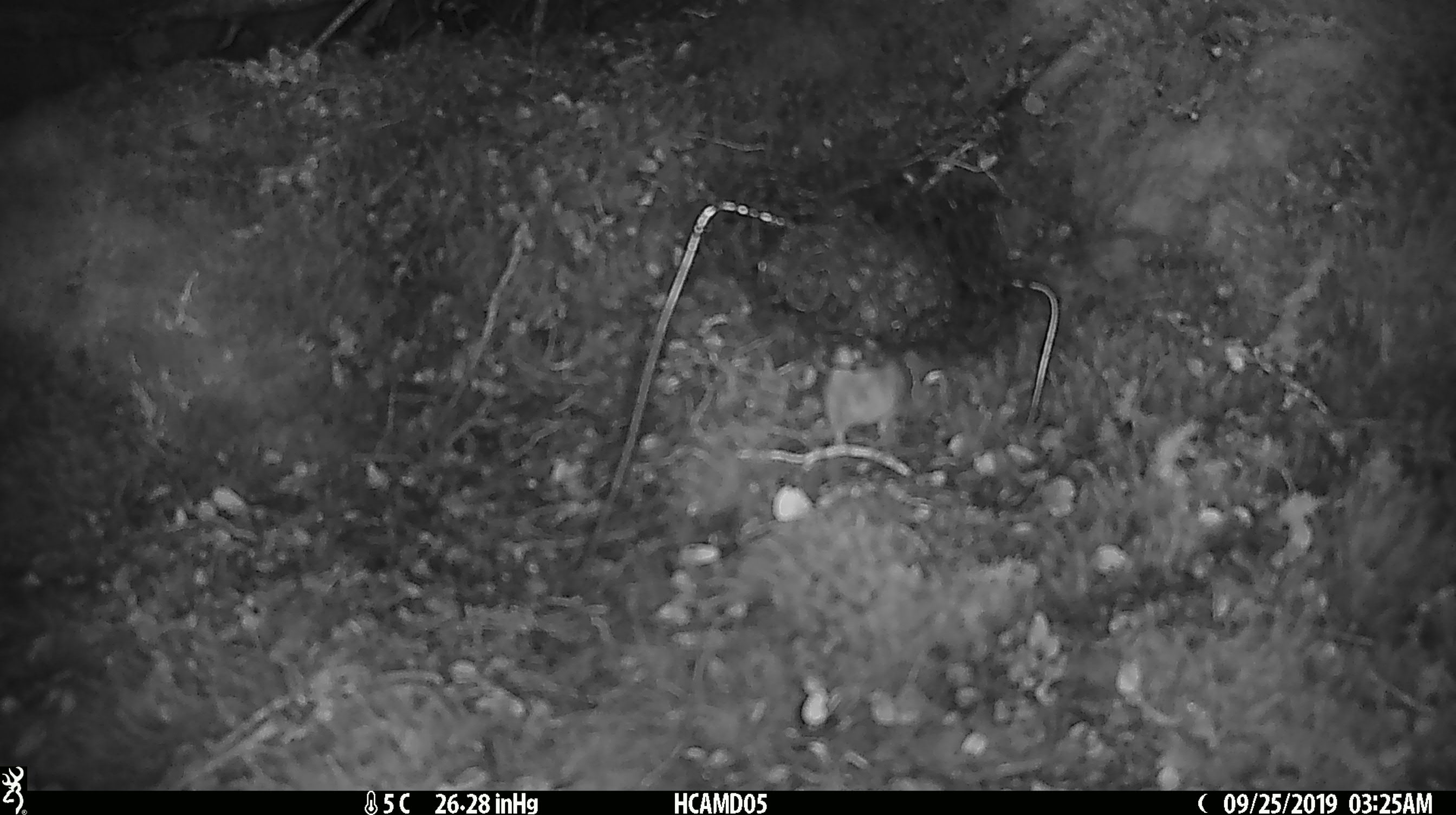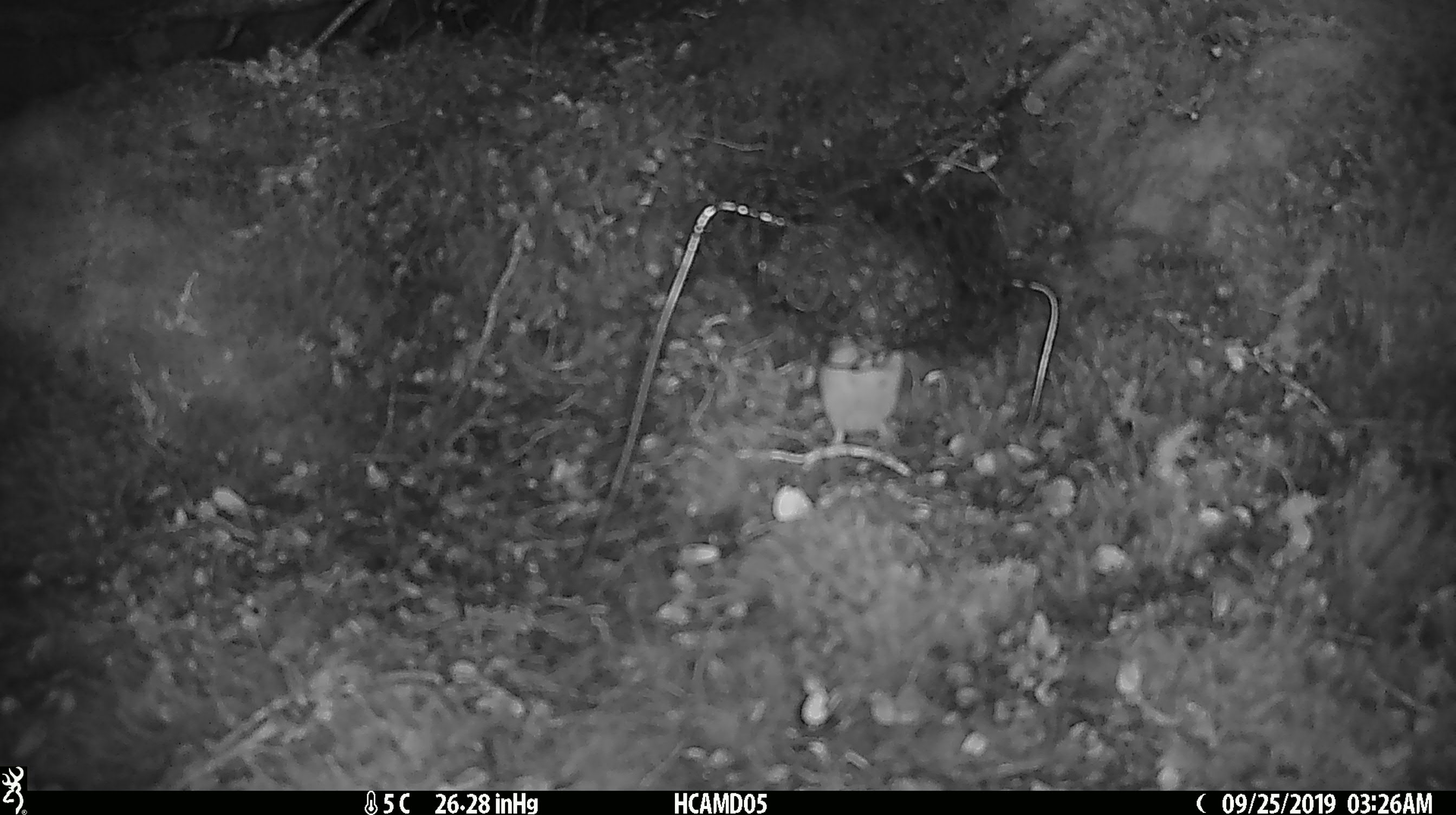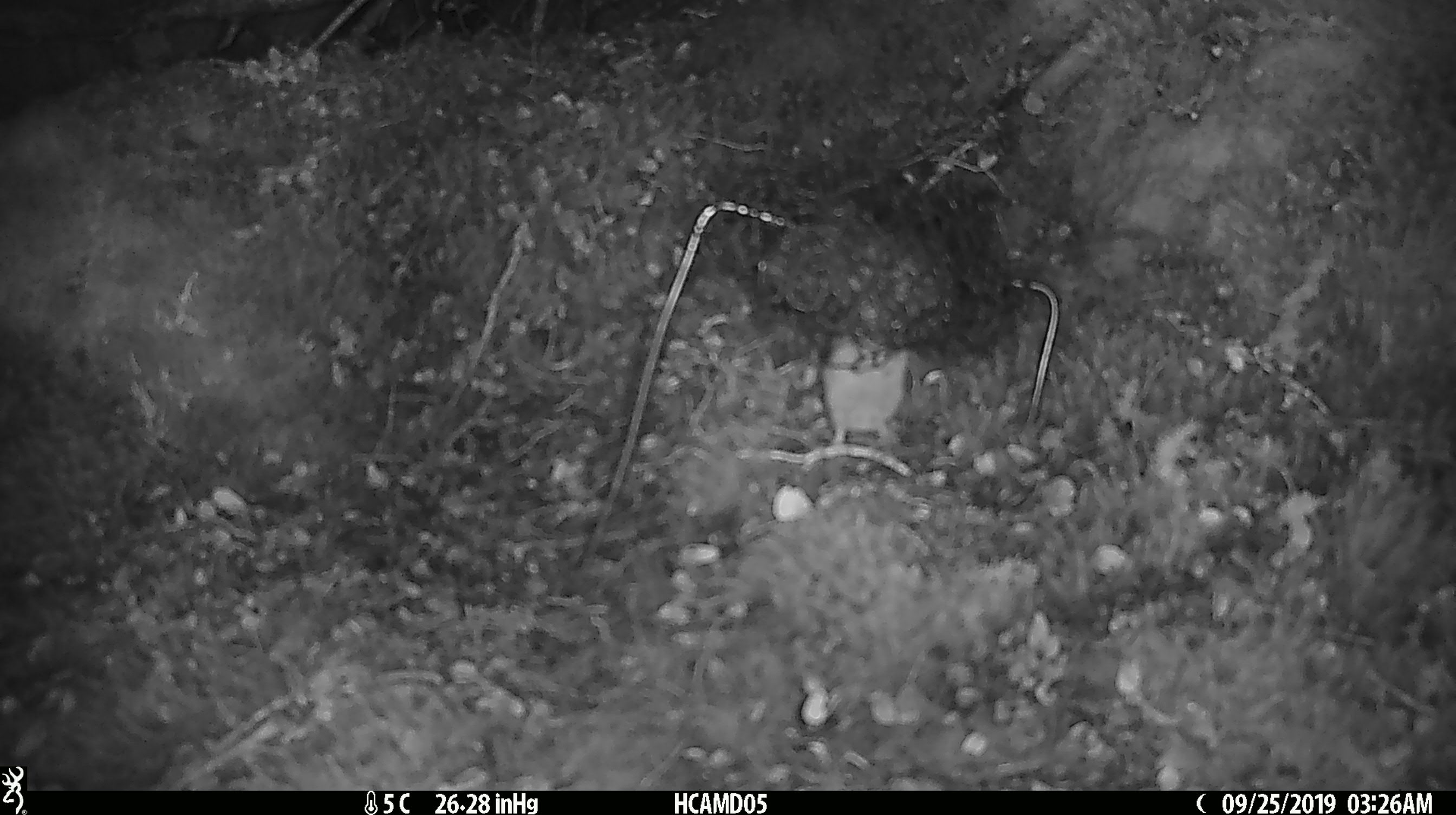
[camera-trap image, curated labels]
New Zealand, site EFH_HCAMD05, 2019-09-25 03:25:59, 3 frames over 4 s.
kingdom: Animalia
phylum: Chordata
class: Mammalia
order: Rodentia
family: Muridae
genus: Mus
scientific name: Mus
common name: mouse